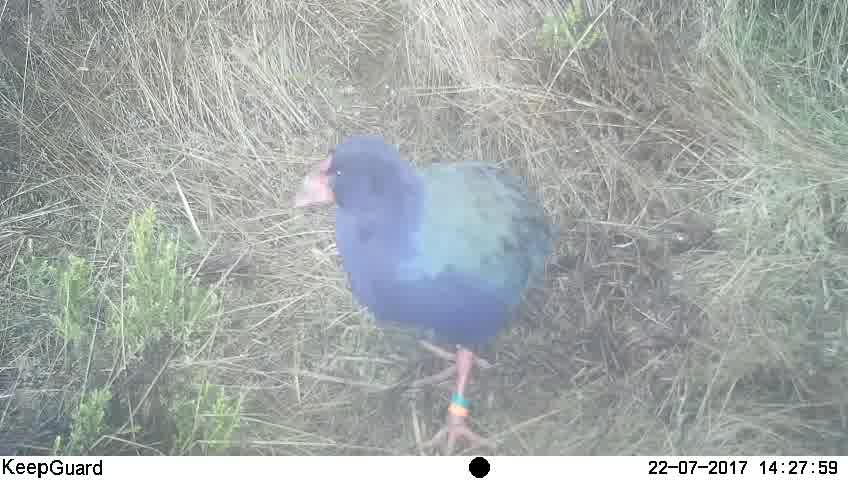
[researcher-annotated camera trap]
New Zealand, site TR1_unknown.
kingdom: Animalia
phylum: Chordata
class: Aves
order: Gruiformes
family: Rallidae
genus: Porphyrio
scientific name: Porphyrio mantelli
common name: takahe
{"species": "takahe (Porphyrio mantelli)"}